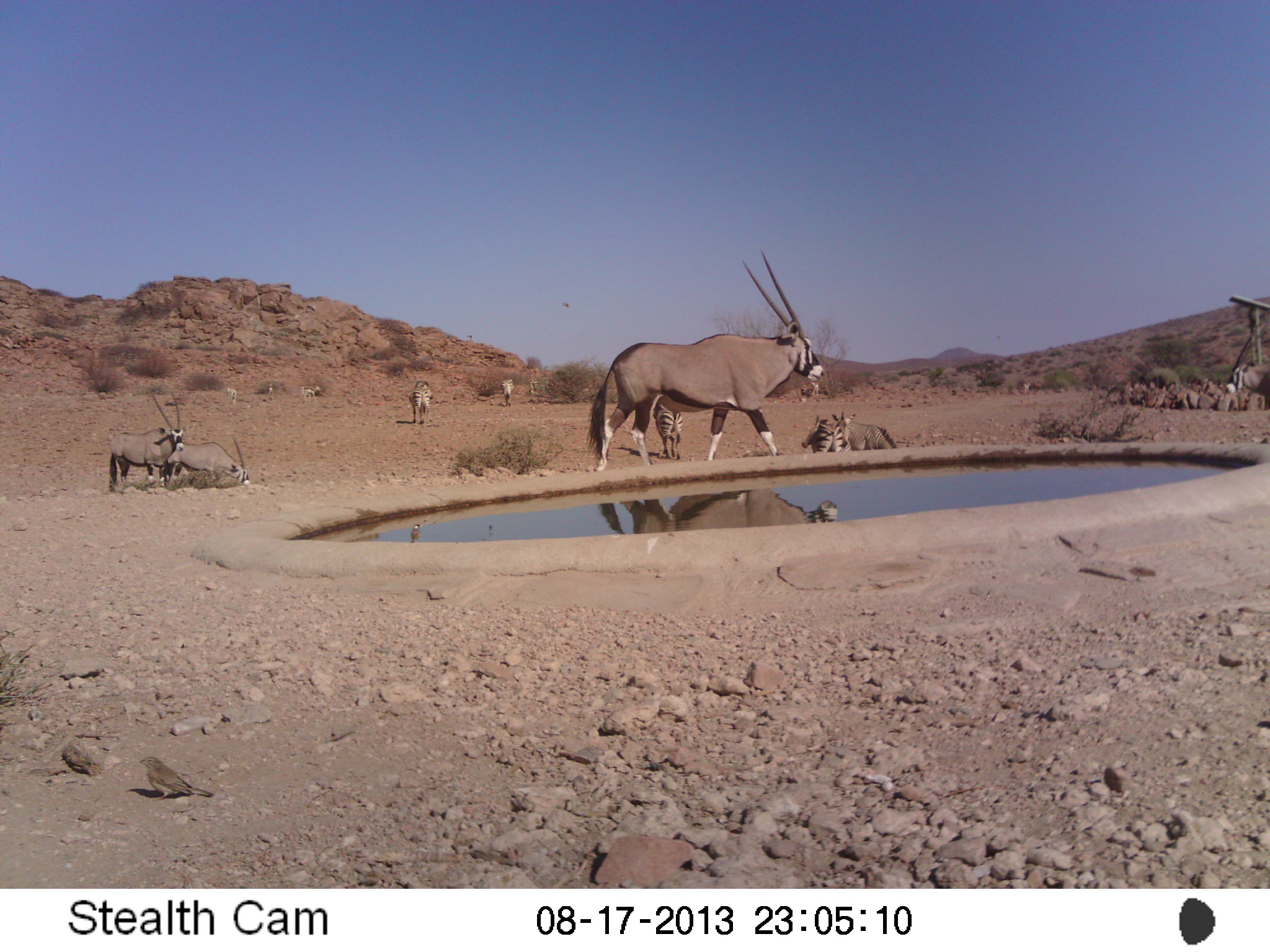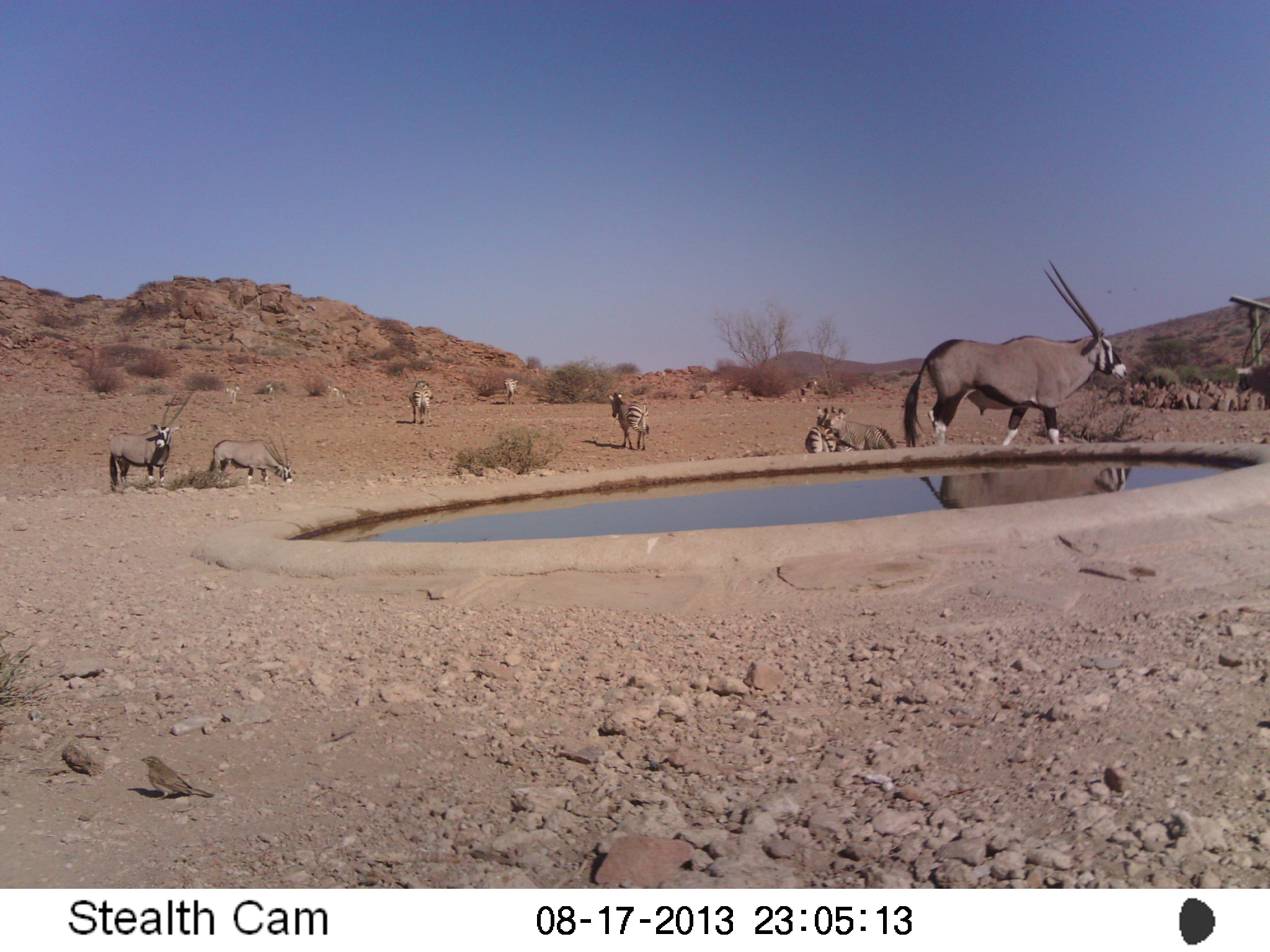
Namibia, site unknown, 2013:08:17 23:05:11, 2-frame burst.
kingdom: Animalia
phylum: Chordata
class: Mammalia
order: Artiodactyla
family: Bovidae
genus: Oryx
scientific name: Oryx gazella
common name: gemsbok